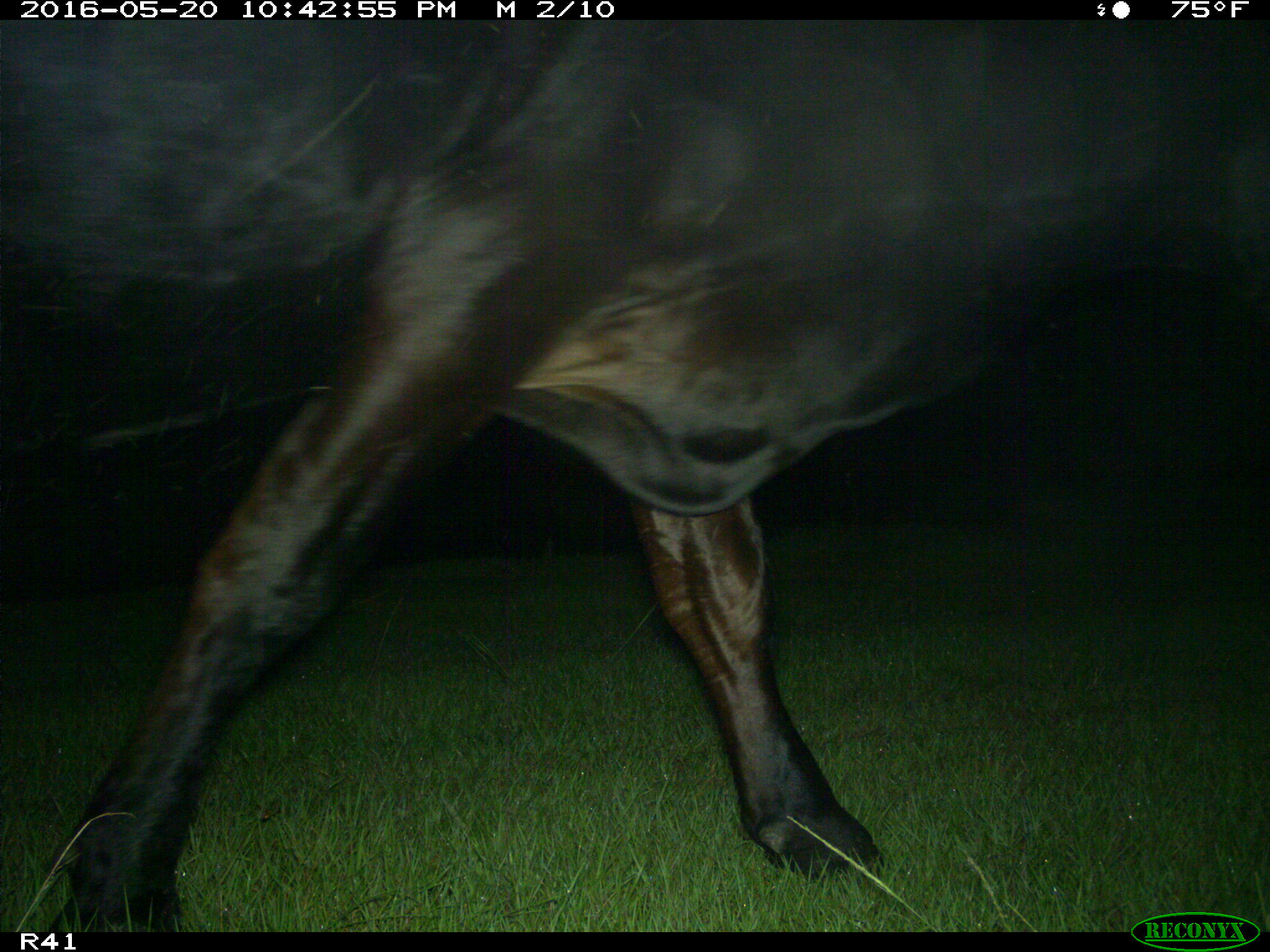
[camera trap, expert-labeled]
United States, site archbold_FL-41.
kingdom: Animalia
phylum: Chordata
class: Mammalia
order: Artiodactyla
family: Bovidae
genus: Bos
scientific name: Bos taurus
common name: domestic cow